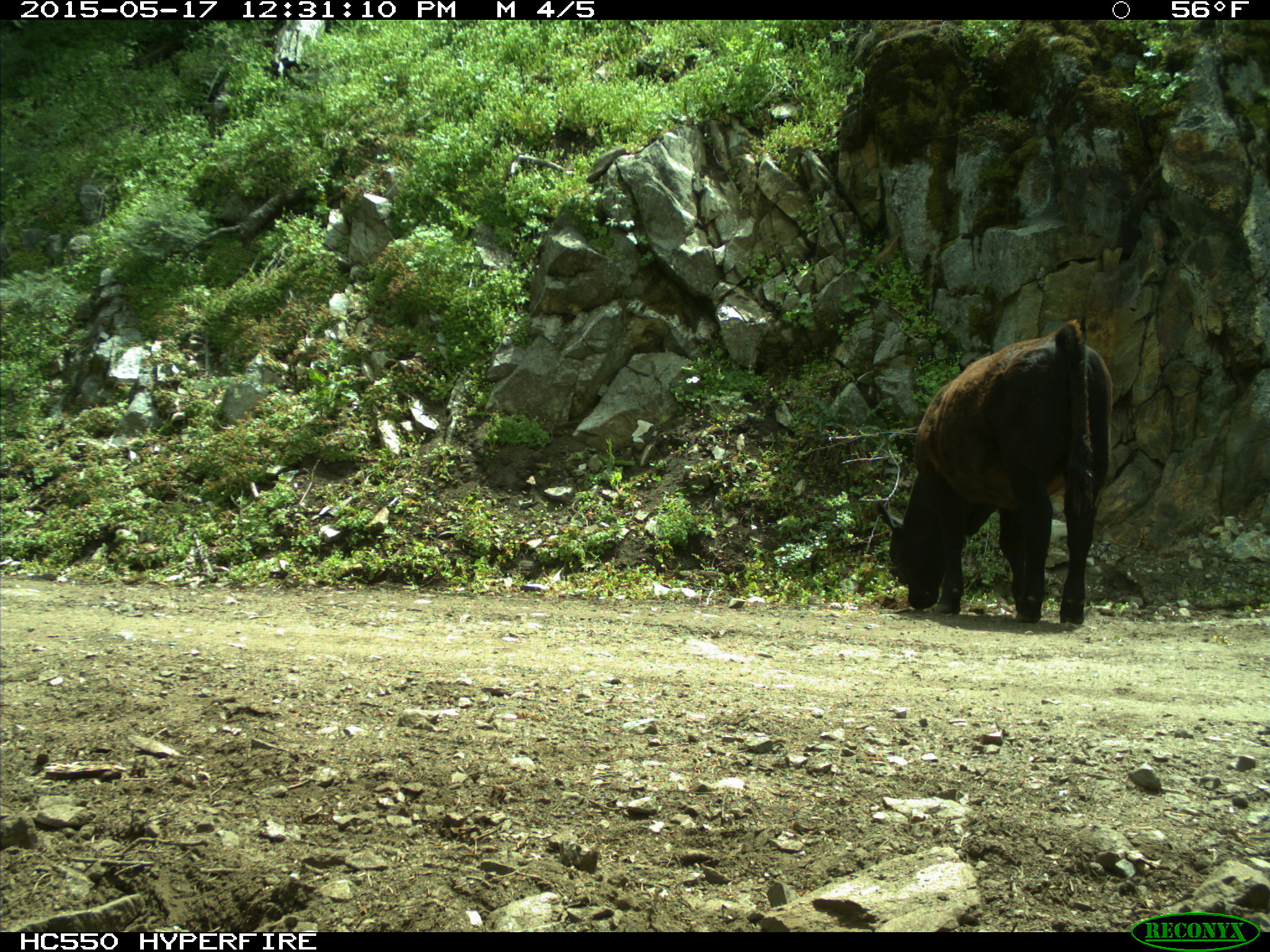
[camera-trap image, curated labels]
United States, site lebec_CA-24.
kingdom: Animalia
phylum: Chordata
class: Mammalia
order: Artiodactyla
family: Bovidae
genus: Bos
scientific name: Bos taurus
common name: domestic cow